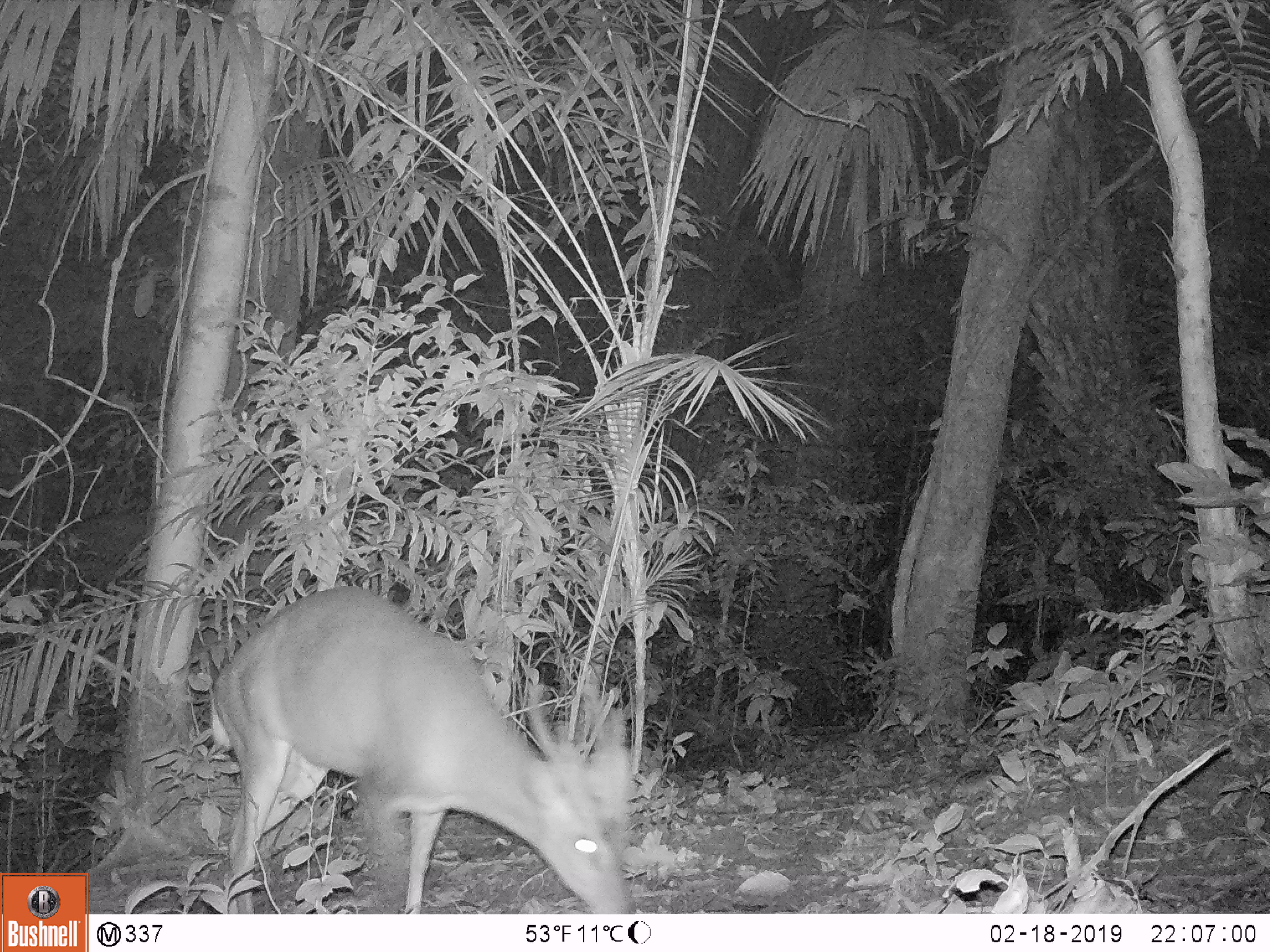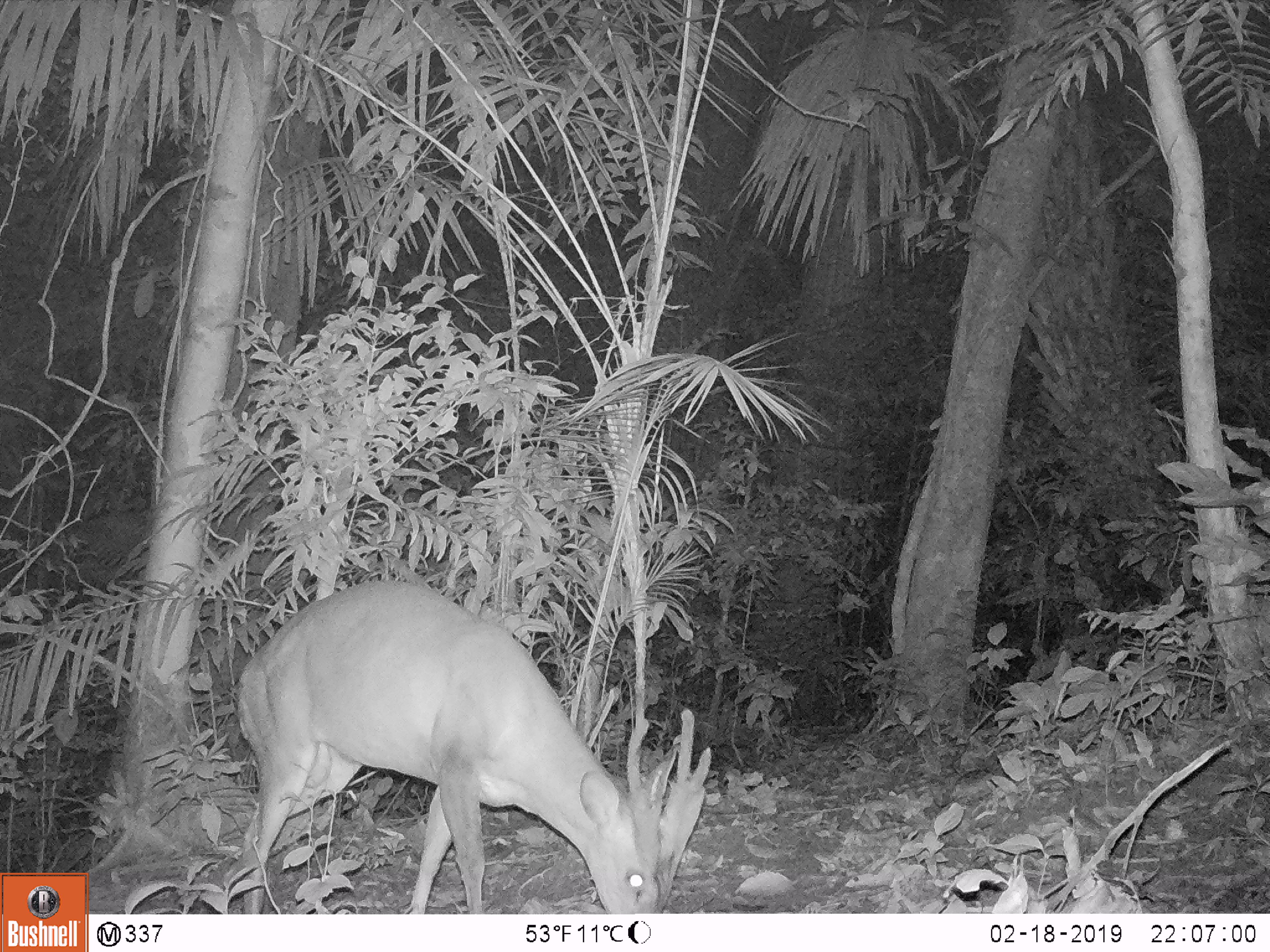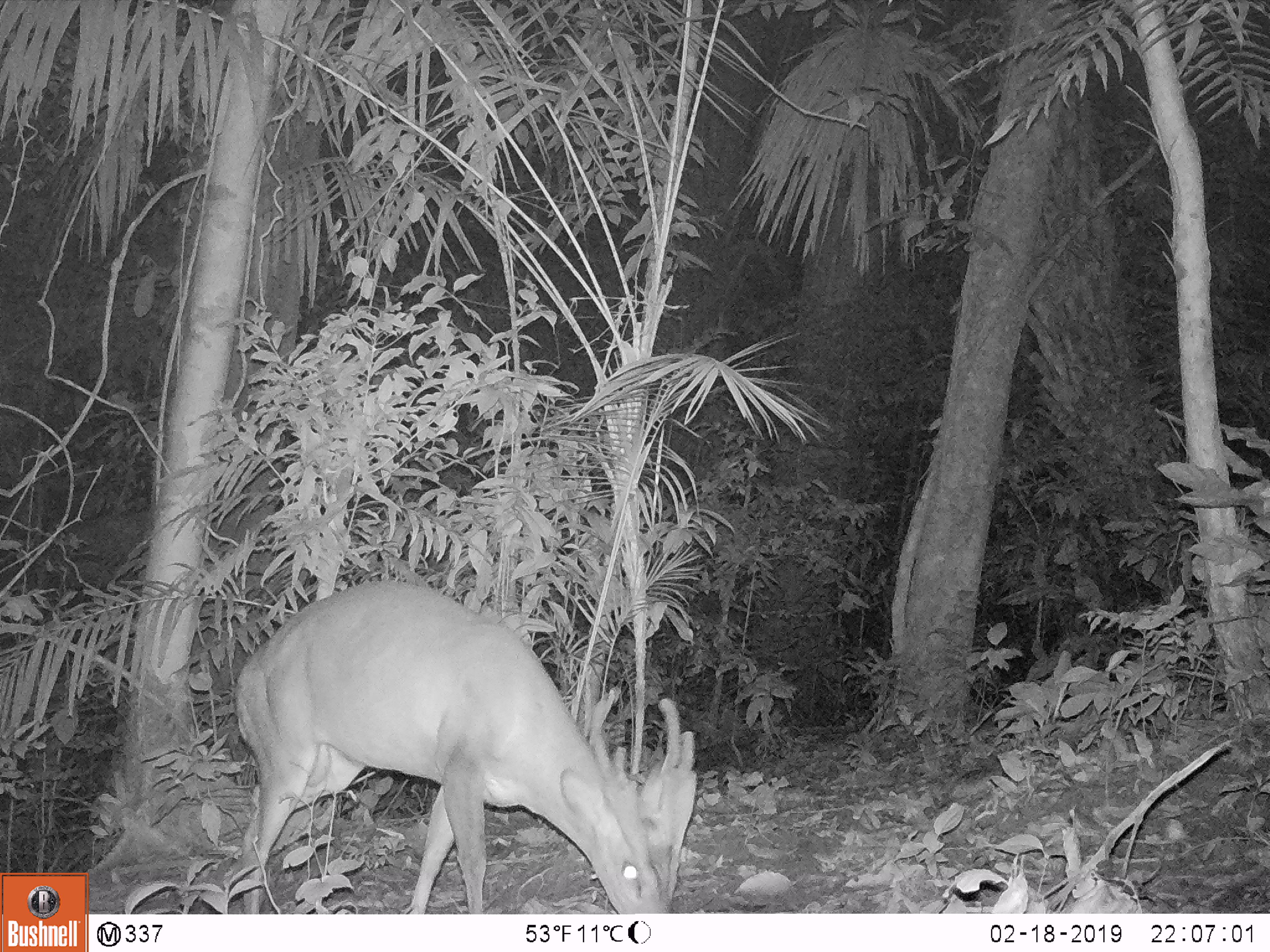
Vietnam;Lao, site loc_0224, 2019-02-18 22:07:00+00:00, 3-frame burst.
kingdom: Animalia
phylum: Chordata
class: Mammalia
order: Artiodactyla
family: Cervidae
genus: Muntiacus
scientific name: Muntiacus vuquangensis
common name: large-antlered muntjac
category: large antlered muntjac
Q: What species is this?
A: Large antlered muntjac (large-antlered muntjac) (Muntiacus vuquangensis).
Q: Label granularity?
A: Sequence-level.